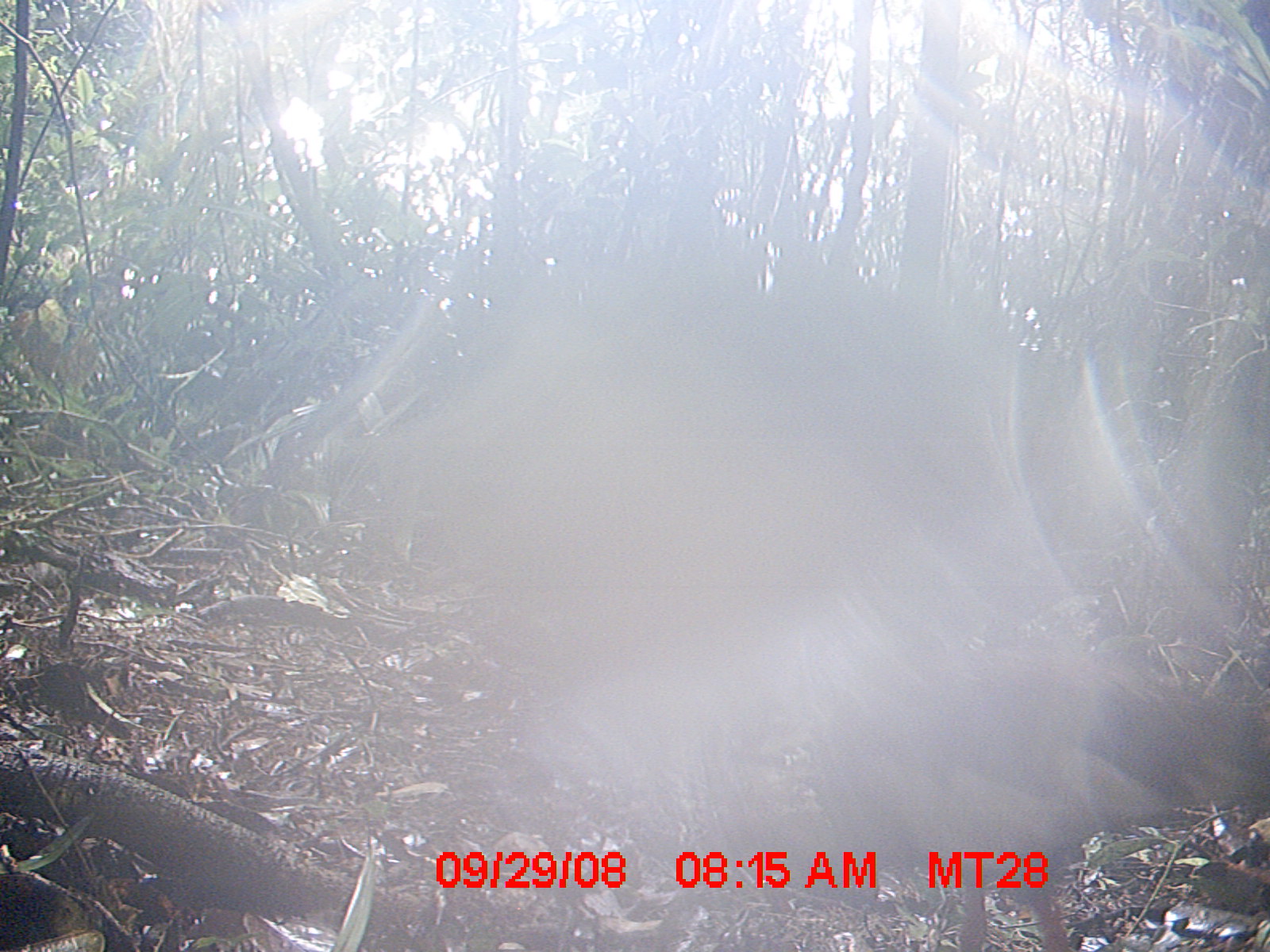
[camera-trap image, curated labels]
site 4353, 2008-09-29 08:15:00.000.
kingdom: Animalia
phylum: Chordata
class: Aves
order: Cuculiformes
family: Cuculidae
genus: Coua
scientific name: Coua serriana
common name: red-breasted coua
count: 1